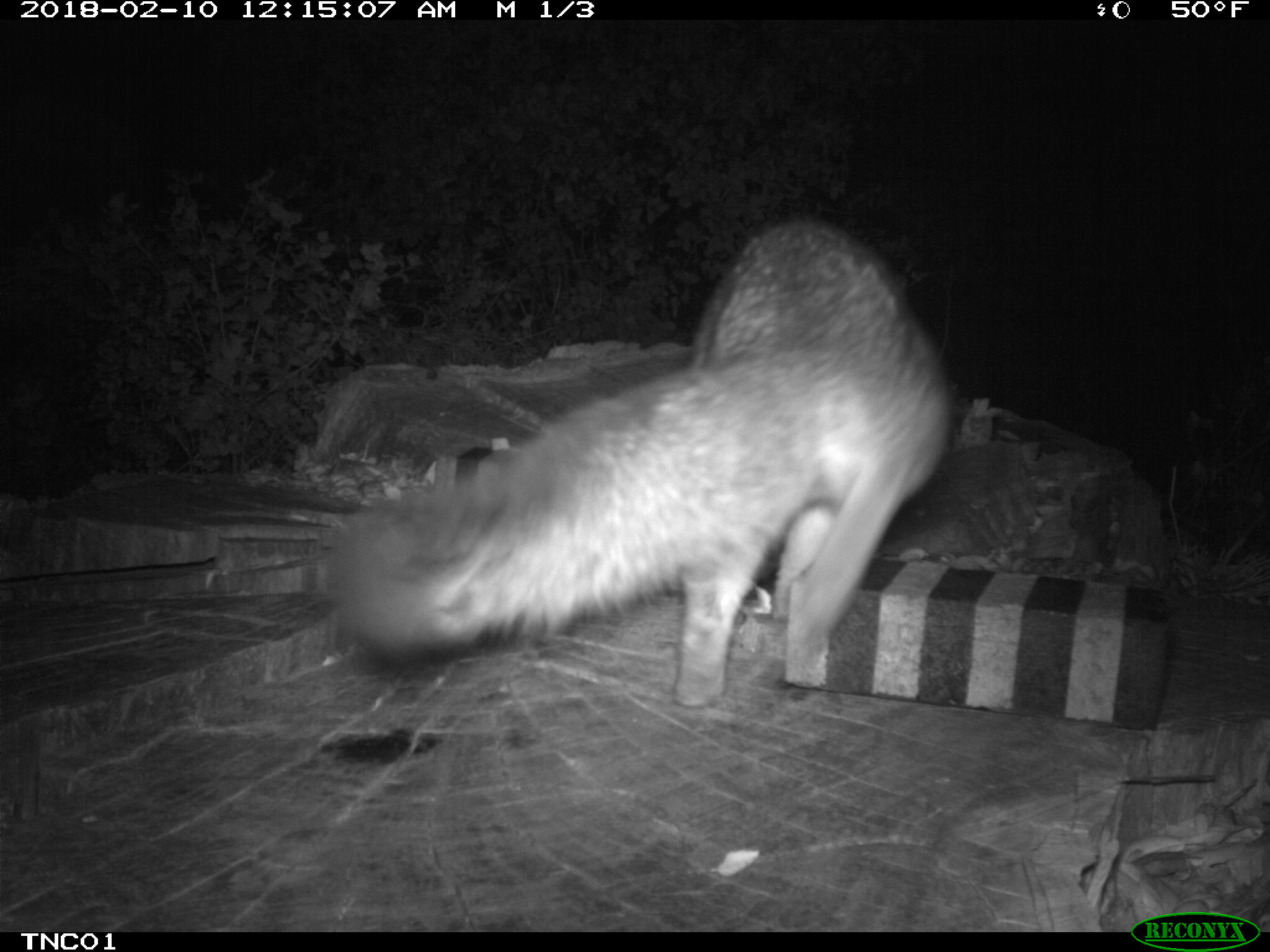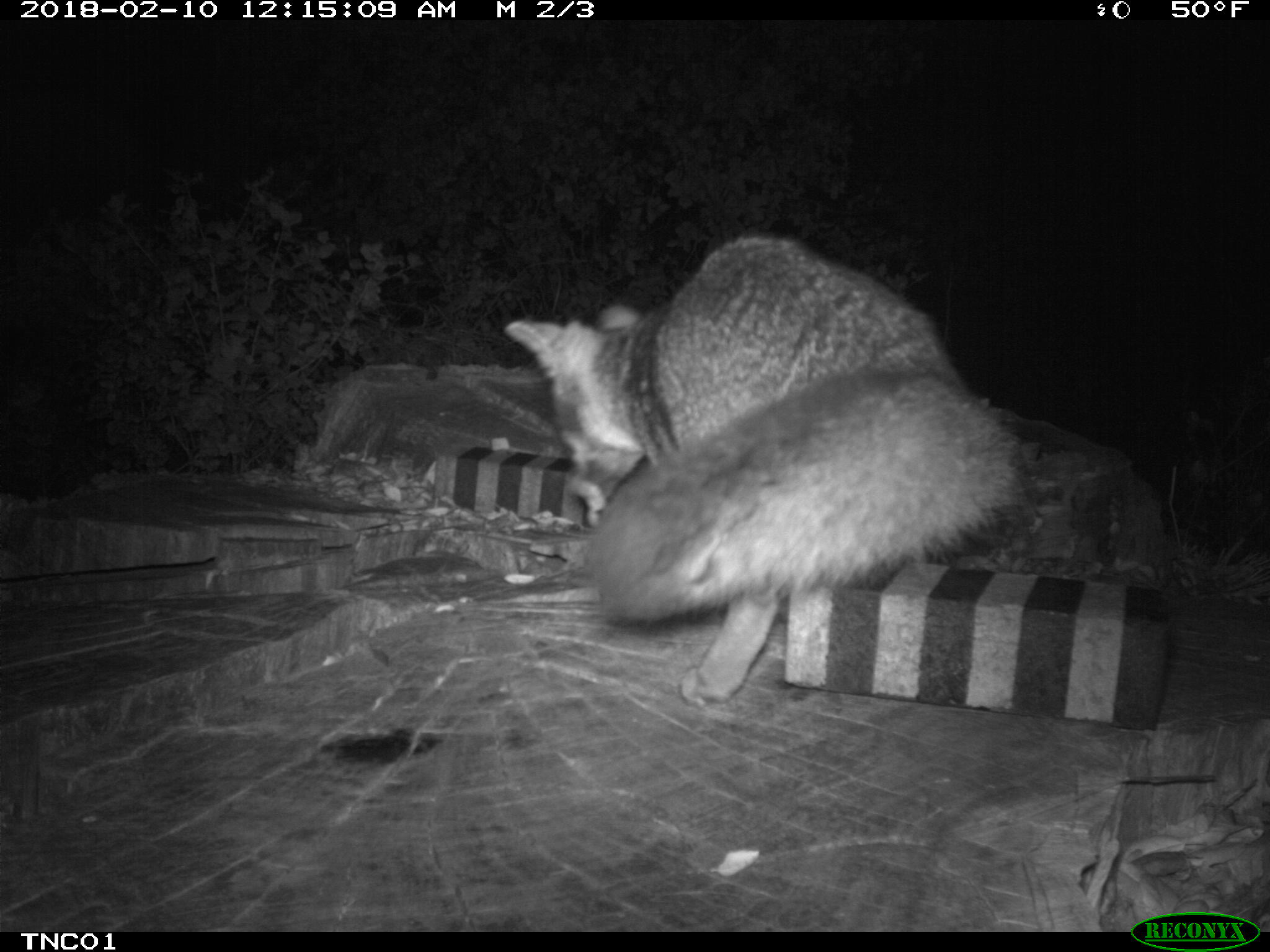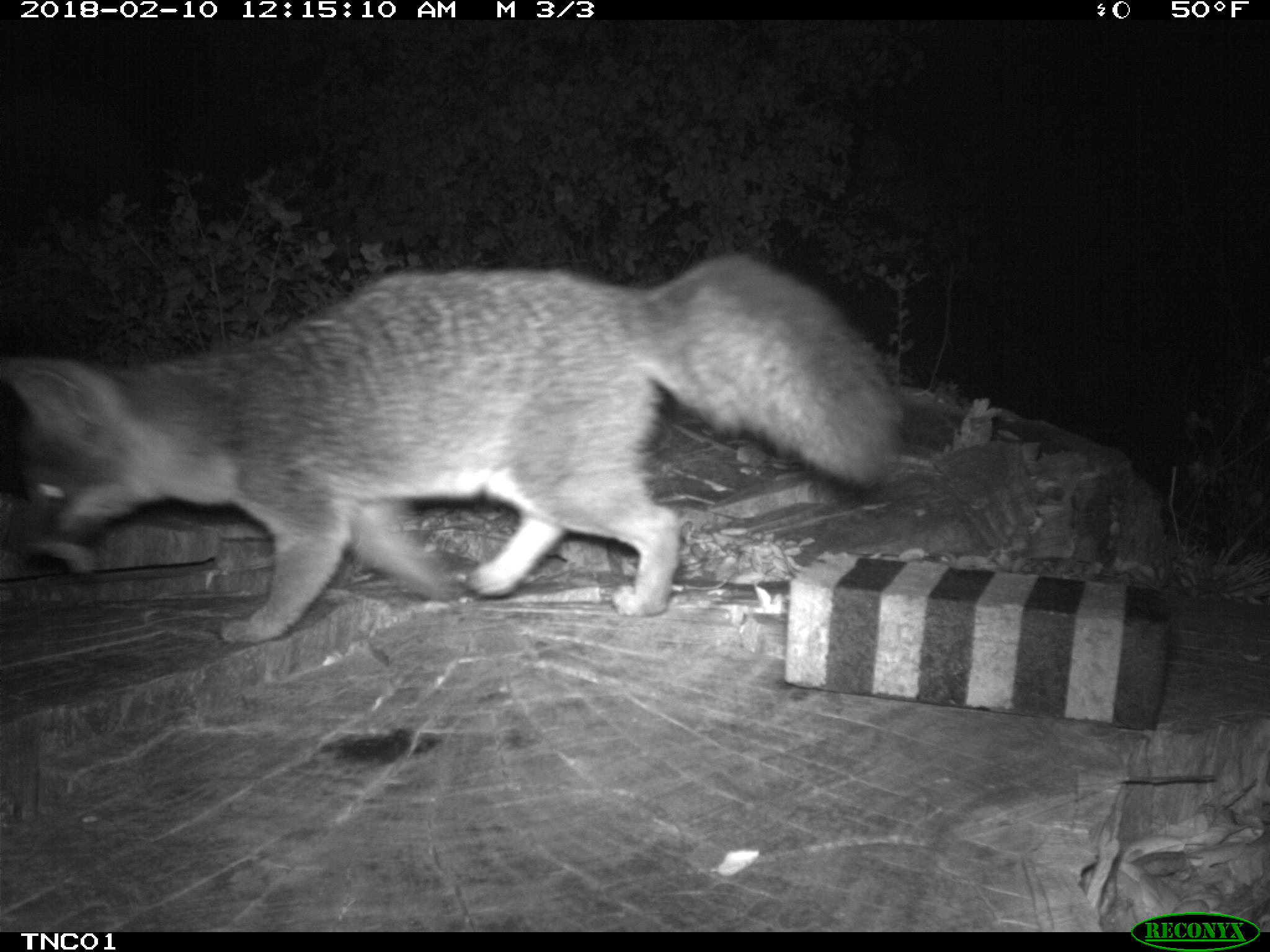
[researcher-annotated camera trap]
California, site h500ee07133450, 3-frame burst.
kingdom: Animalia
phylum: Chordata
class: Mammalia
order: Carnivora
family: Canidae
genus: Urocyon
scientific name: Urocyon littoralis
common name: island fox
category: fox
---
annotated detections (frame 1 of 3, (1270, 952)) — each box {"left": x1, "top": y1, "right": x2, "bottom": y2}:
fox: {"left": 320, "top": 220, "right": 951, "bottom": 705}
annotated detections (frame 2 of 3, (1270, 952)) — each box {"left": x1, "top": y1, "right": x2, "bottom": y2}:
fox: {"left": 505, "top": 237, "right": 1018, "bottom": 705}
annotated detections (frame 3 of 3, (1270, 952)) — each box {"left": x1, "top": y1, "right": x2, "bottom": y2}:
fox: {"left": 0, "top": 251, "right": 895, "bottom": 646}